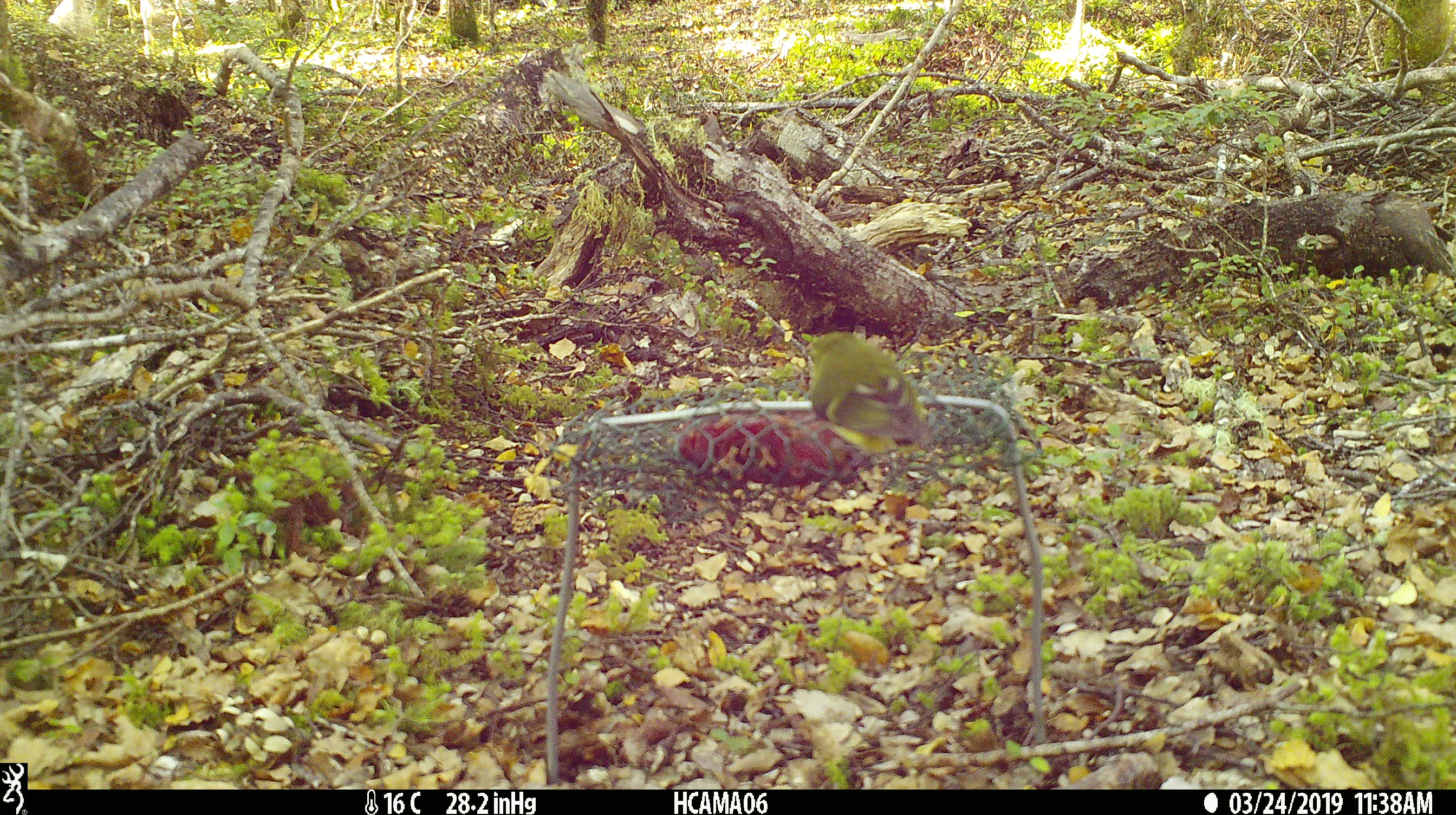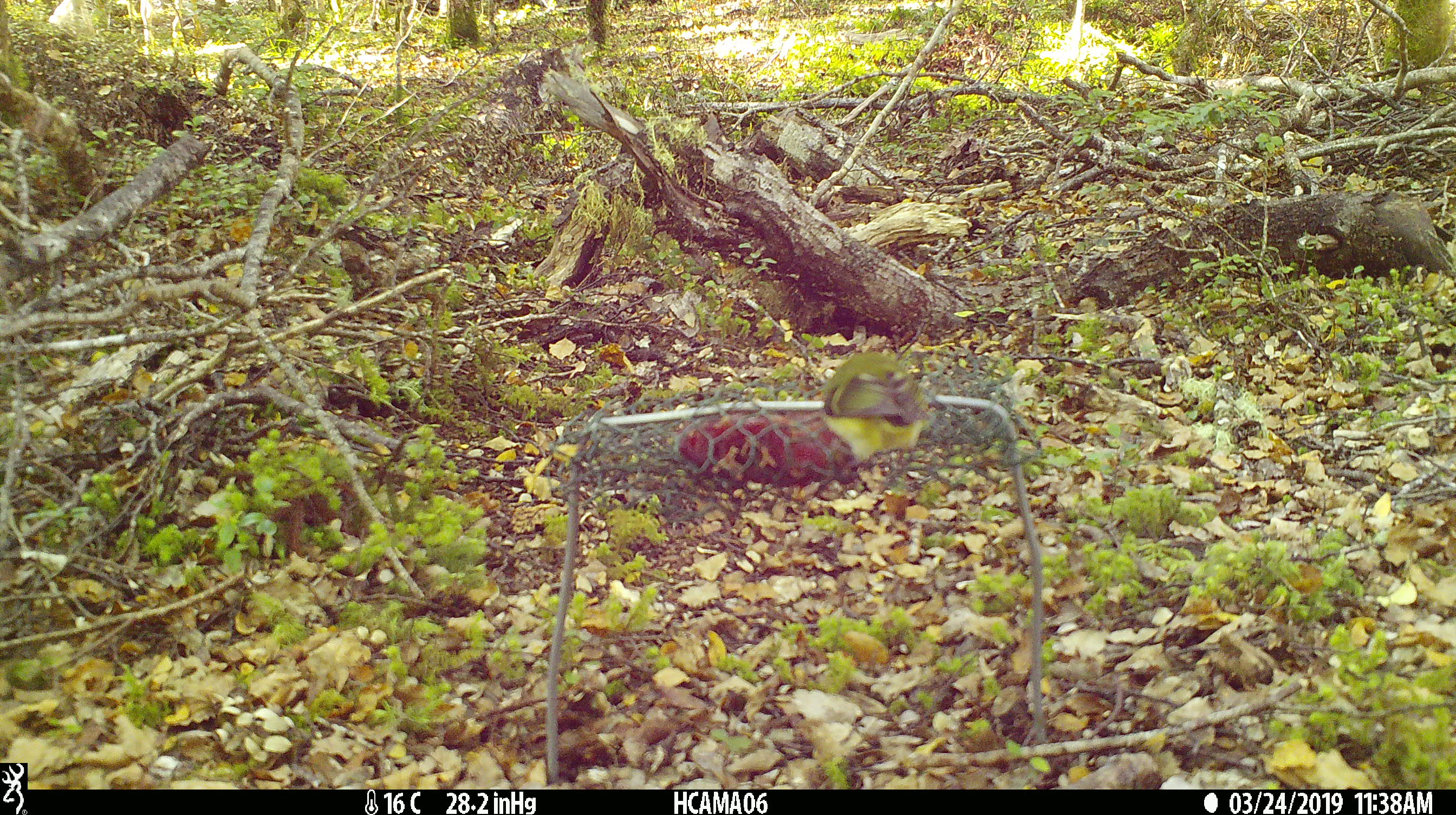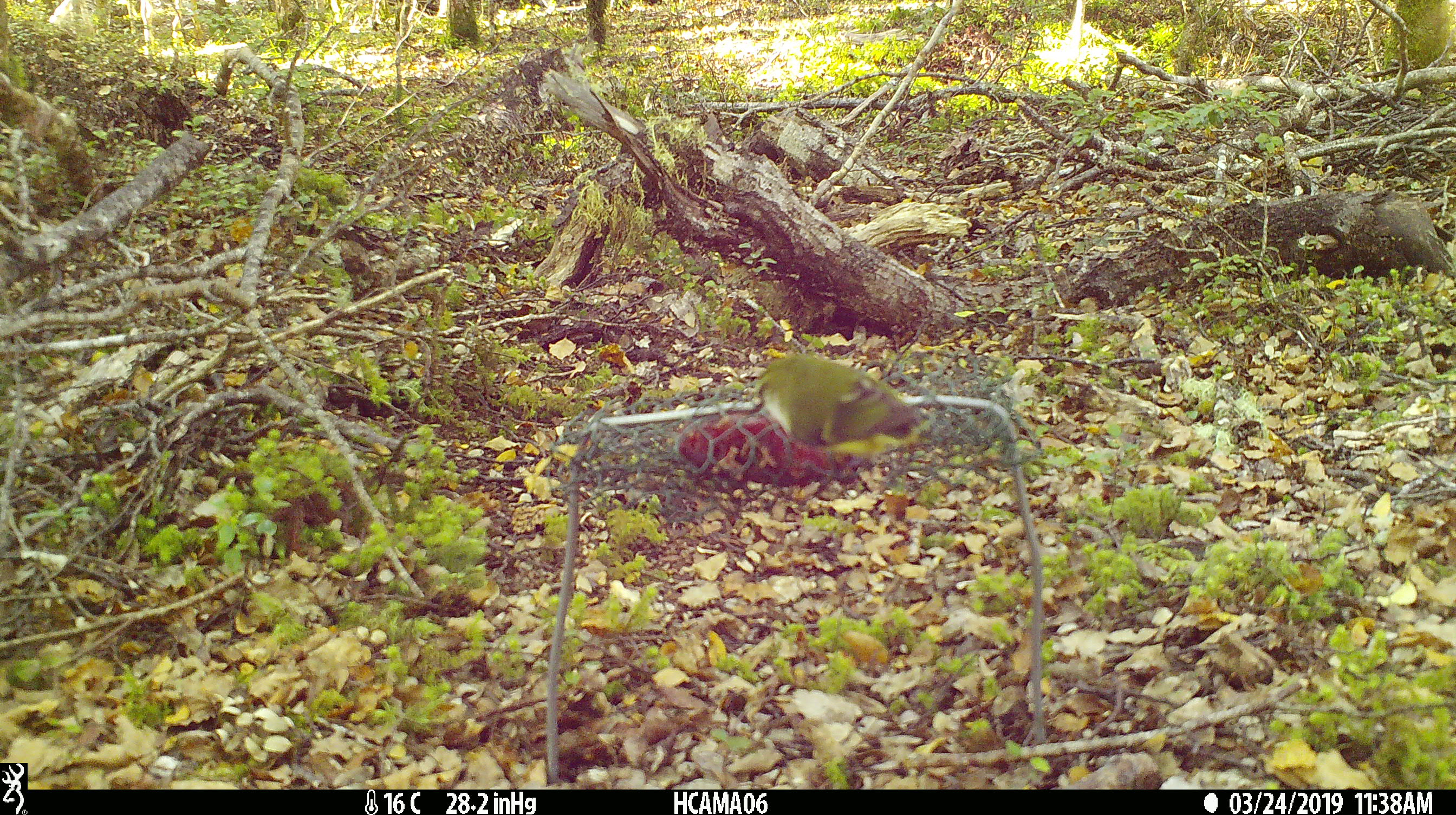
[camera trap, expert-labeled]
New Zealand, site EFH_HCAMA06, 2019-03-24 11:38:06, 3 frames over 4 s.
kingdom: Animalia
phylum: Chordata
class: Aves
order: Passeriformes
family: Acanthisittidae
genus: Acanthisitta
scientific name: Acanthisitta chloris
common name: rifleman